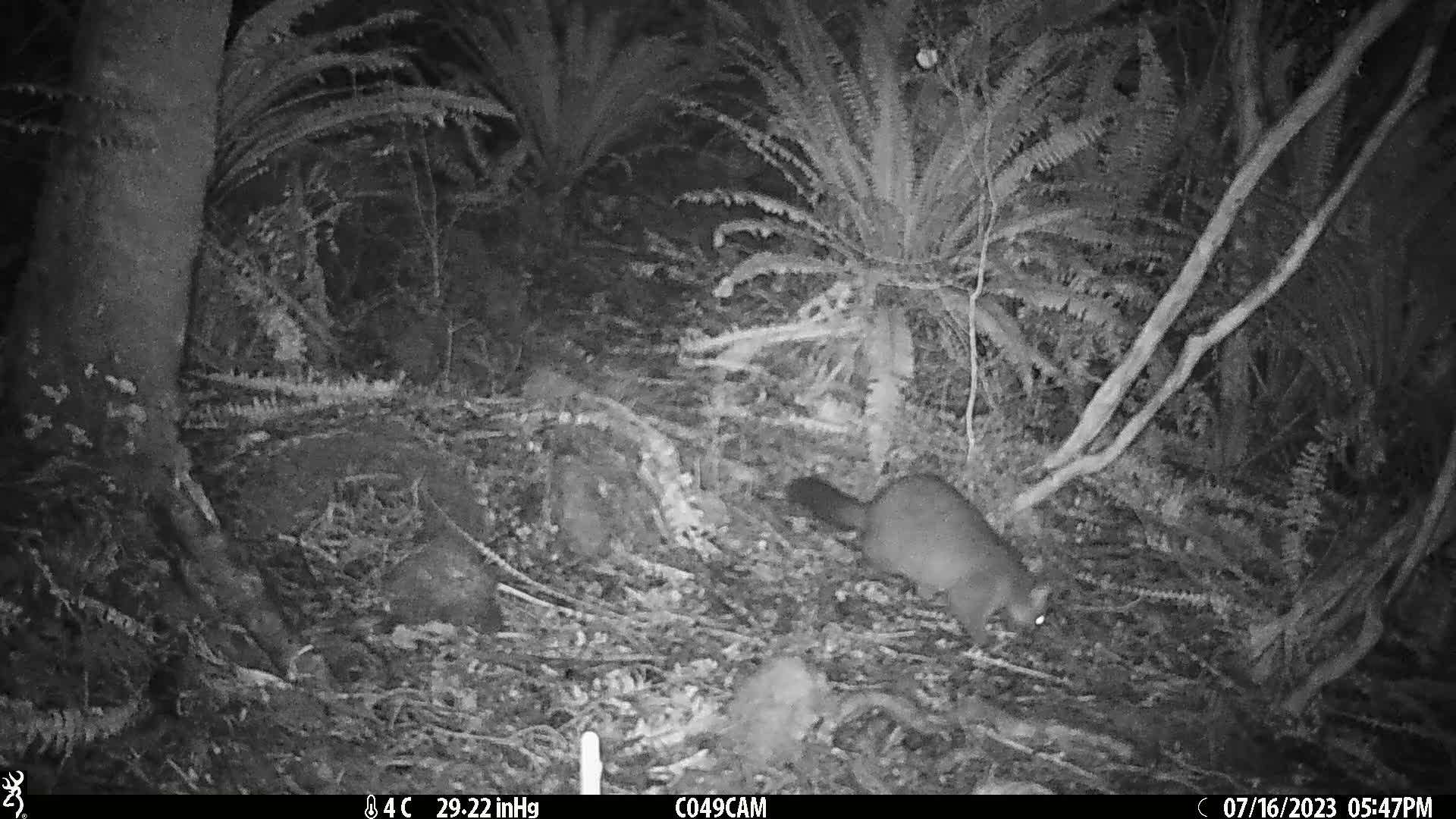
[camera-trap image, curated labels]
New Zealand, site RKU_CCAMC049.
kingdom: Animalia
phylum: Chordata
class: Mammalia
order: Diprotodontia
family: Phalangeridae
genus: Trichosurus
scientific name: Trichosurus vulpecula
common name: common brushtail possum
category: possum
Possum (common brushtail possum) (Trichosurus vulpecula).